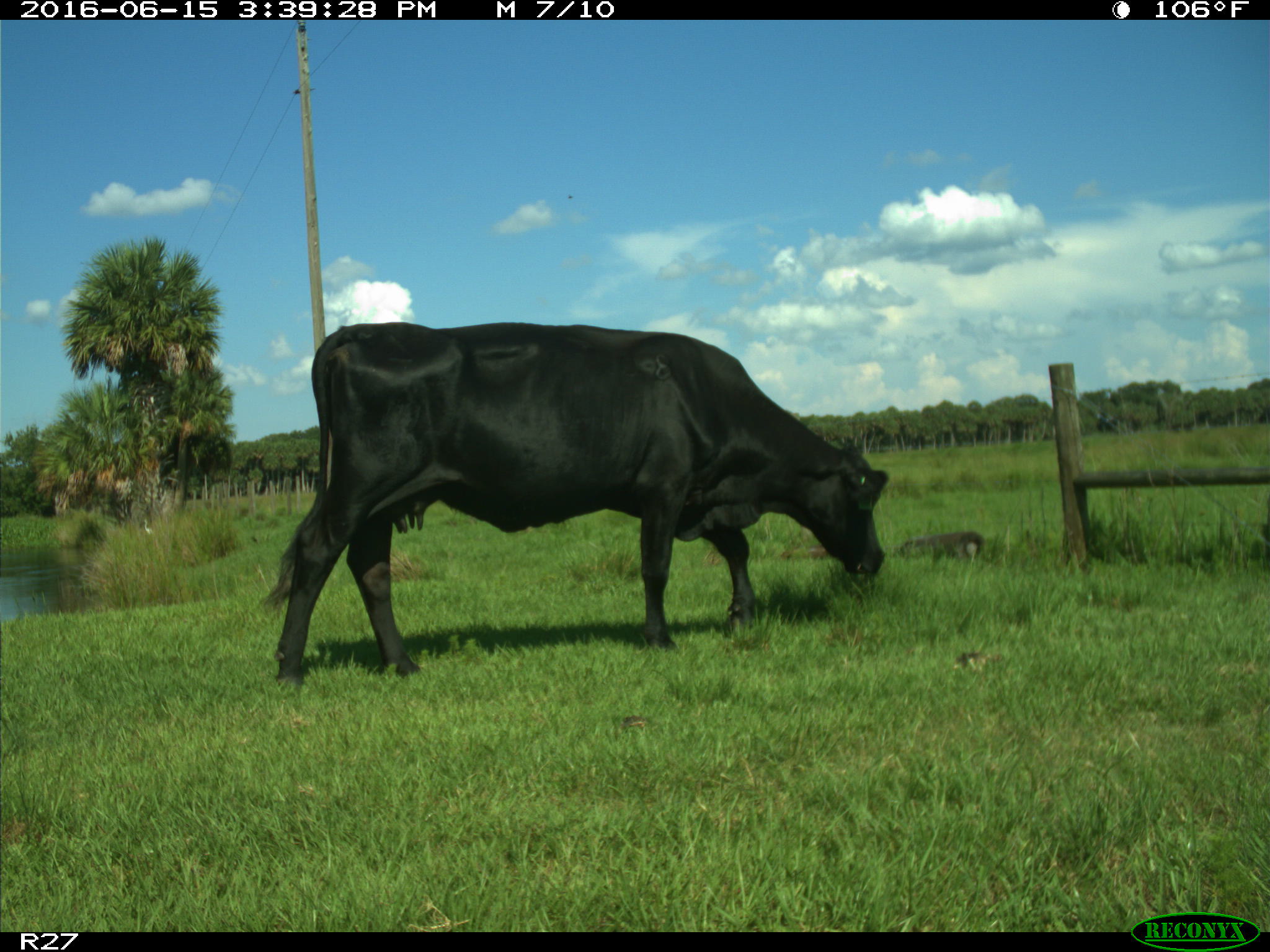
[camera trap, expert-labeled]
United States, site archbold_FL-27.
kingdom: Animalia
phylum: Chordata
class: Mammalia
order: Artiodactyla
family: Bovidae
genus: Bos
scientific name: Bos taurus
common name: domestic cow